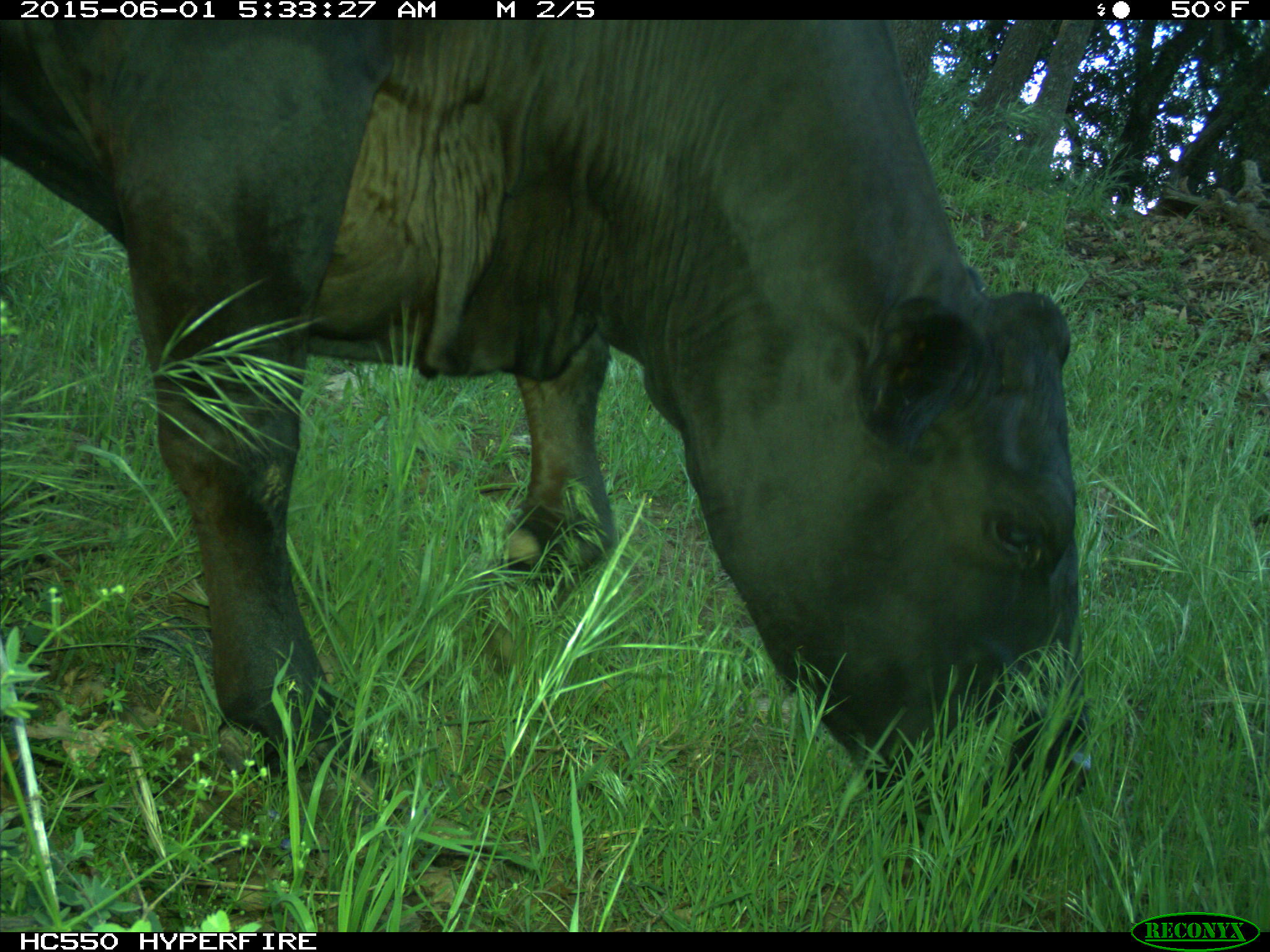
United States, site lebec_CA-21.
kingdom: Animalia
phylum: Chordata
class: Mammalia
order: Artiodactyla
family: Bovidae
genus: Bos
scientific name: Bos taurus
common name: domestic cow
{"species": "Bos taurus (domestic cow)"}